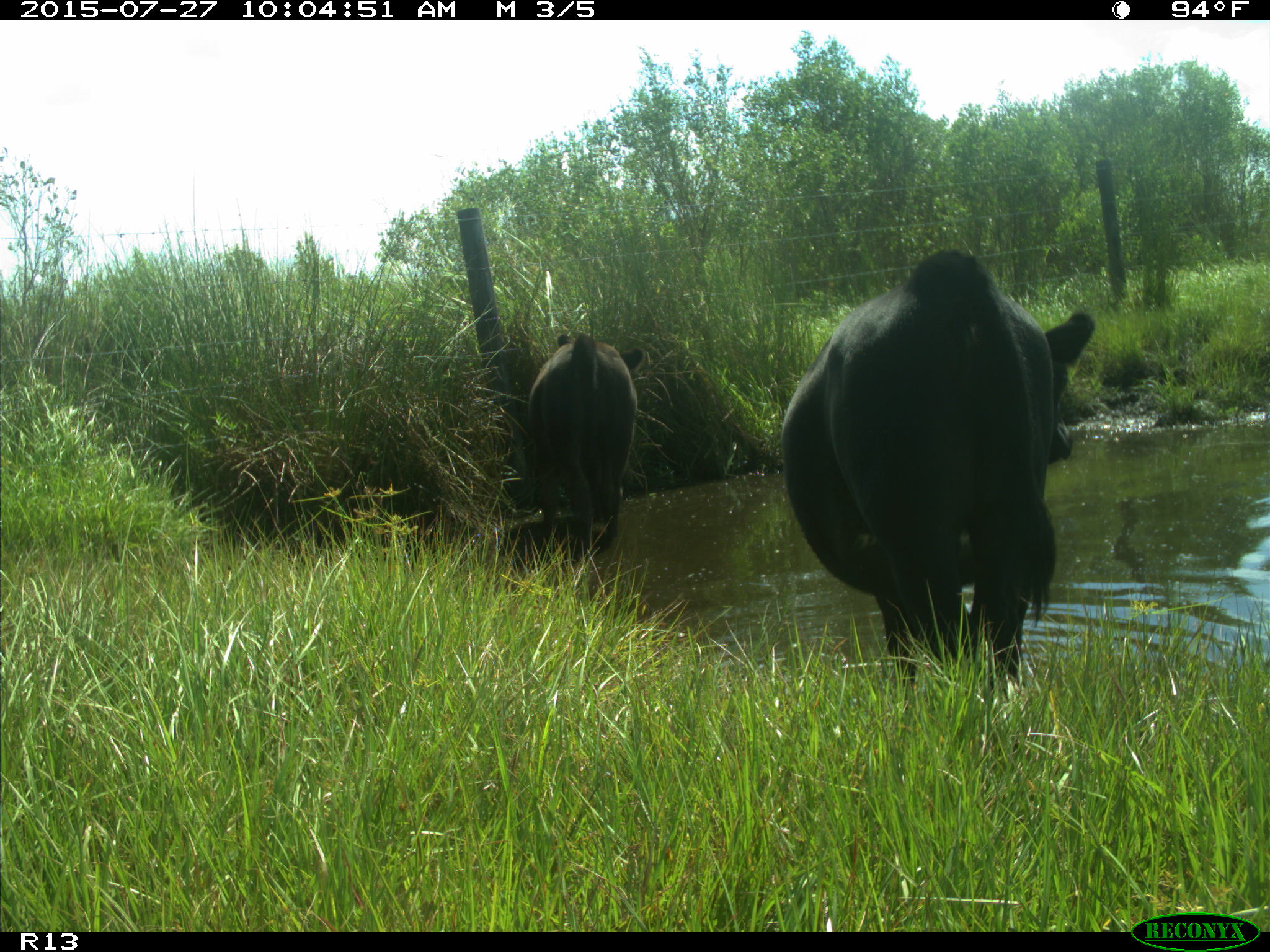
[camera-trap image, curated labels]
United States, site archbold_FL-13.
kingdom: Animalia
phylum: Chordata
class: Mammalia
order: Artiodactyla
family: Bovidae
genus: Bos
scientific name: Bos taurus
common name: domestic cow